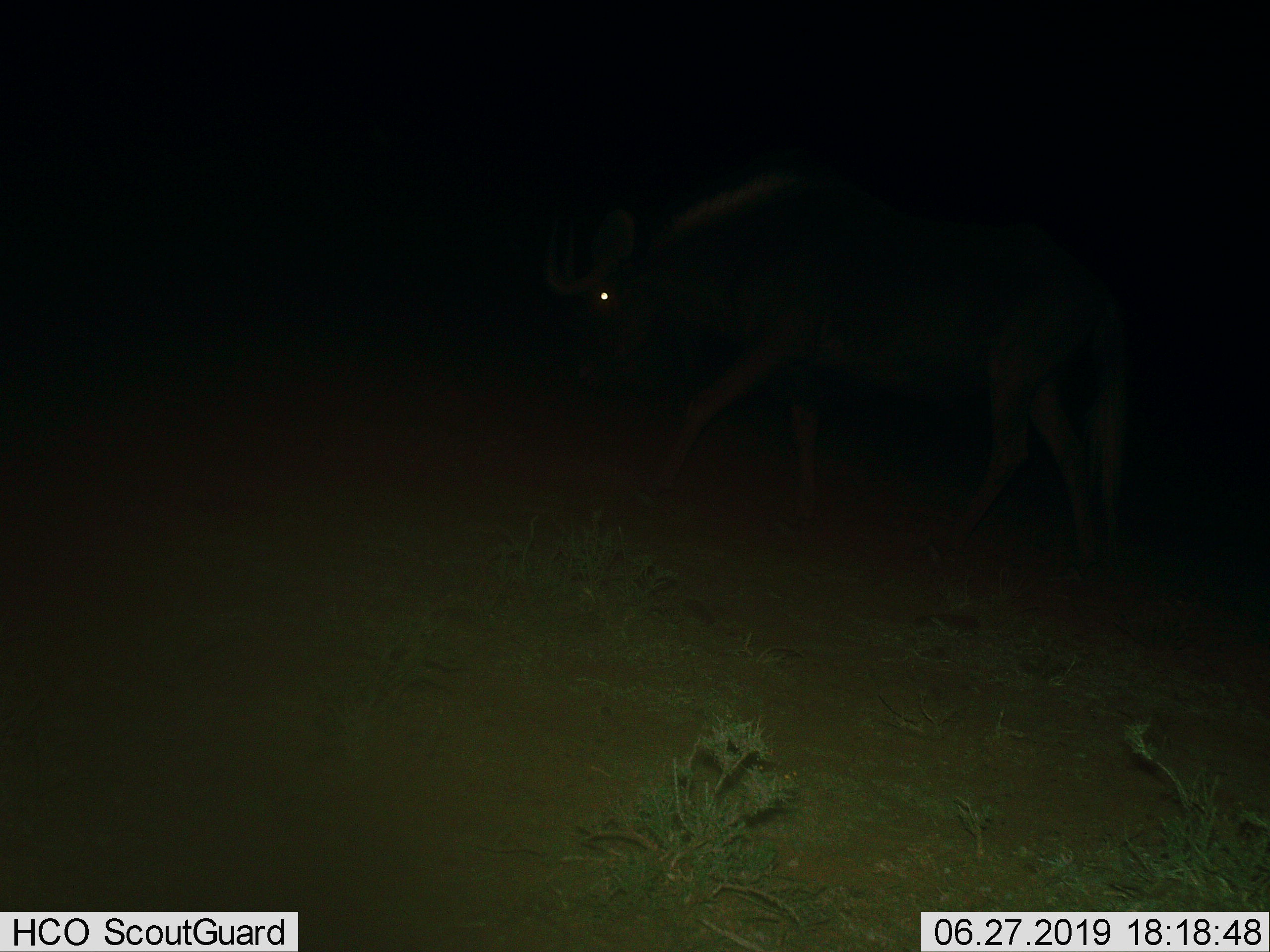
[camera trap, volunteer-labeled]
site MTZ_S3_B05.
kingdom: Animalia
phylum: Chordata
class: Mammalia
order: Artiodactyla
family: Bovidae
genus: Connochaetes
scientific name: Connochaetes gnou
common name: black wildebeest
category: wildebeestblack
Wildebeestblack (black wildebeest) (Connochaetes gnou), count 1. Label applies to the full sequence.